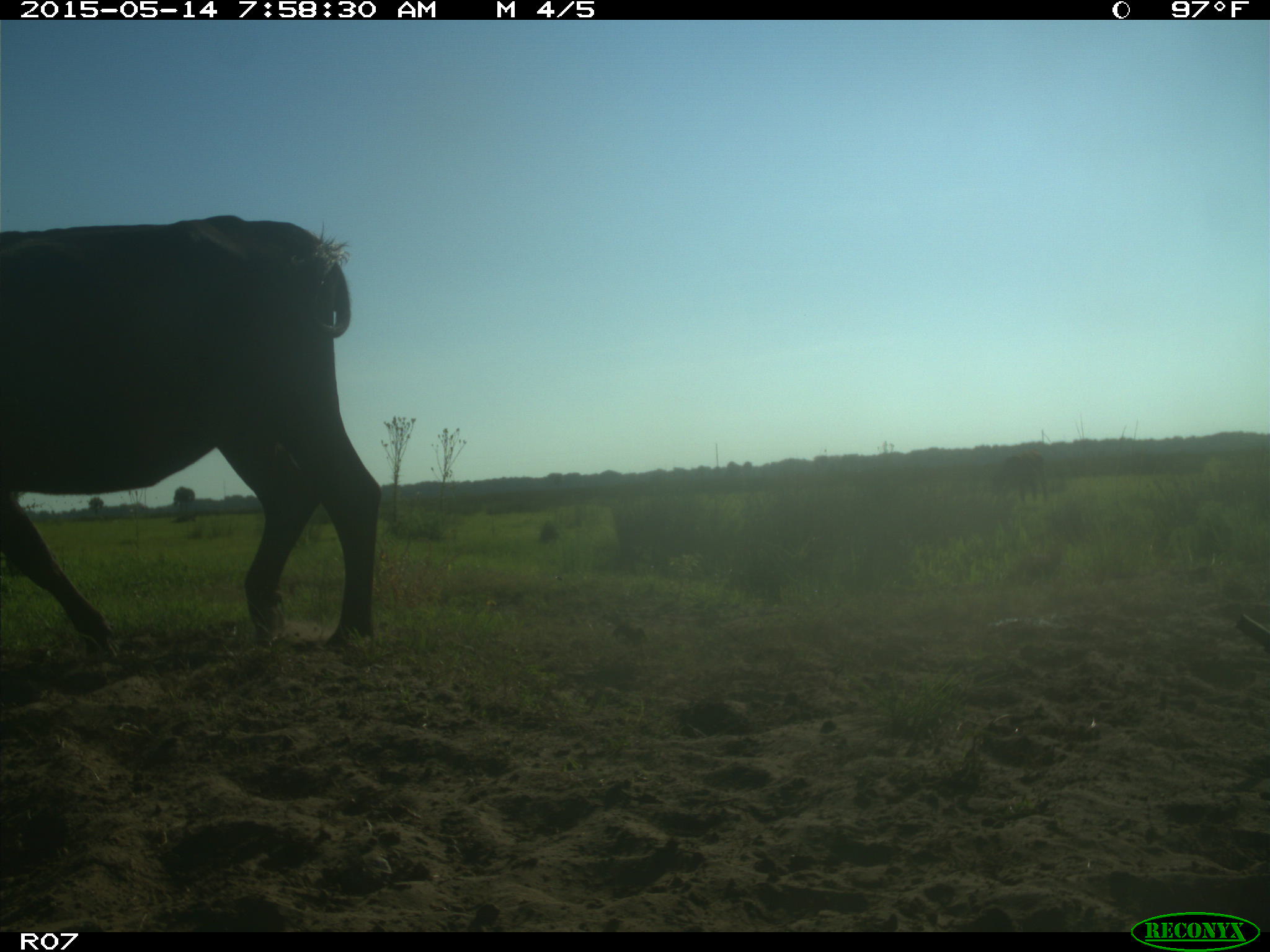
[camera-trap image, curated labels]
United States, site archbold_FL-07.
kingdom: Animalia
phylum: Chordata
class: Mammalia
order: Artiodactyla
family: Bovidae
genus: Bos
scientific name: Bos taurus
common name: domestic cow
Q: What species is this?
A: Bos taurus (domestic cow).